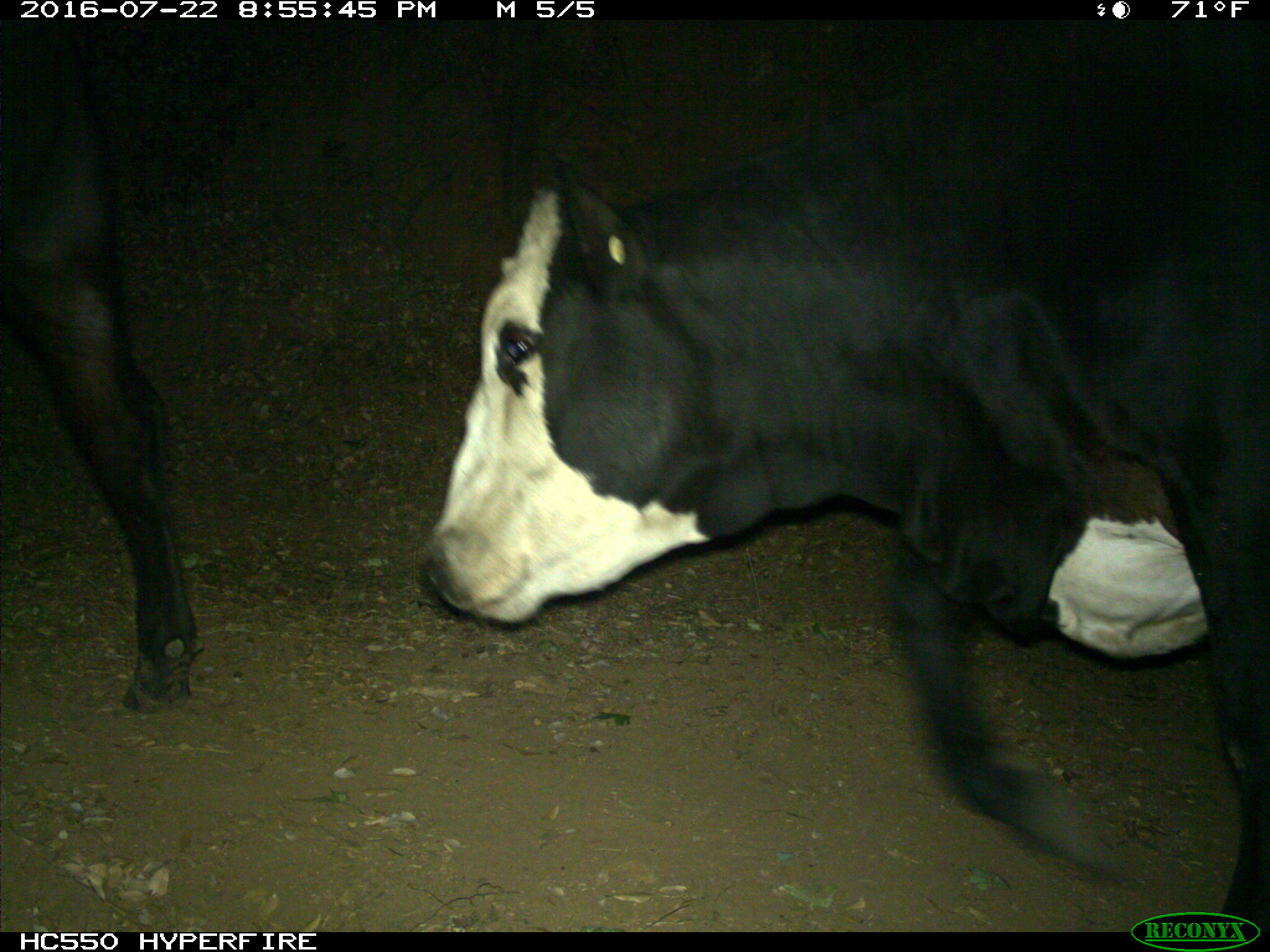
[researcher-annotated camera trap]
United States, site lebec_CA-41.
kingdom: Animalia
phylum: Chordata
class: Mammalia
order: Artiodactyla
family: Bovidae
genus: Bos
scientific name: Bos taurus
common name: domestic cow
Bos taurus (domestic cow).